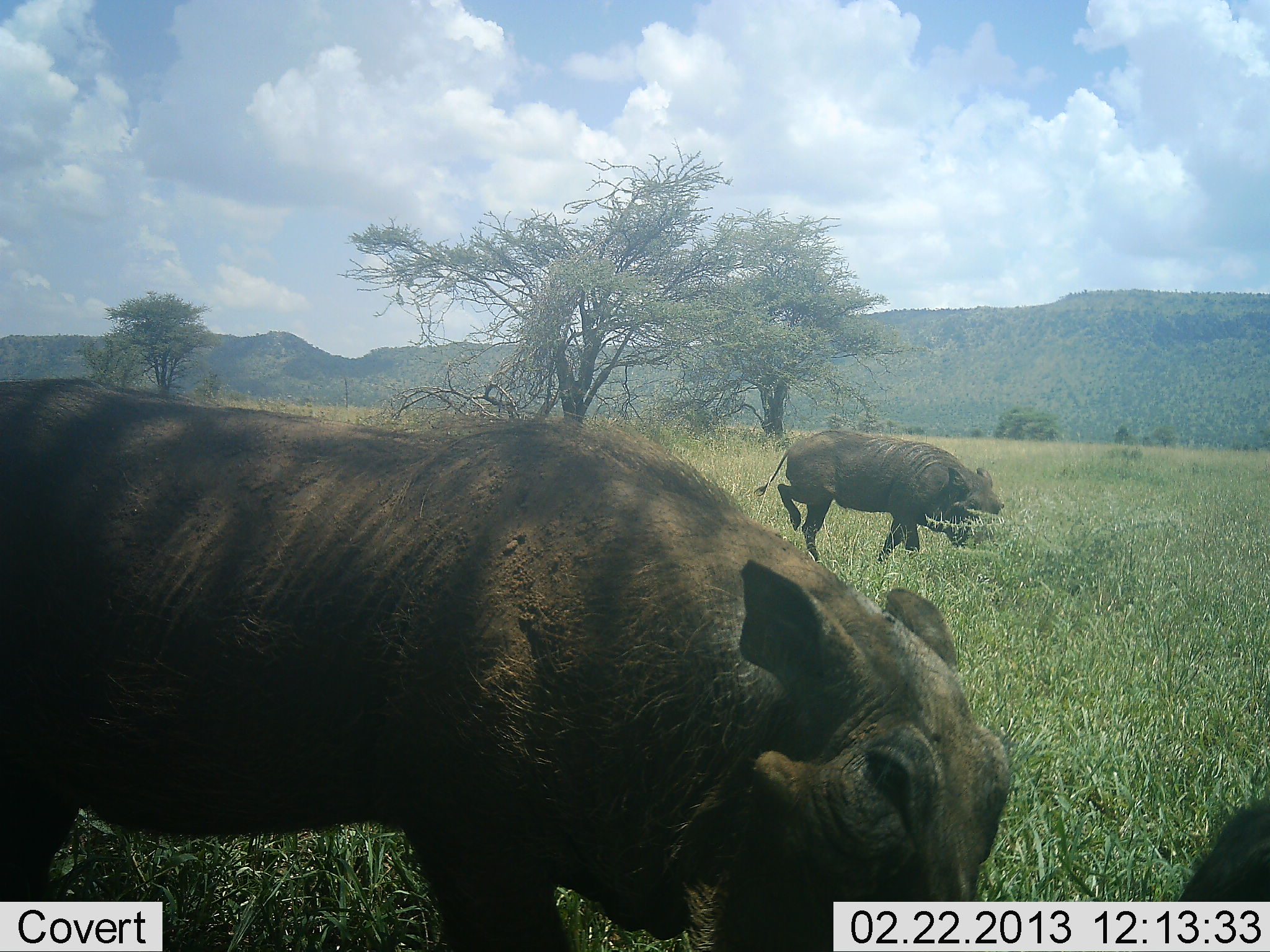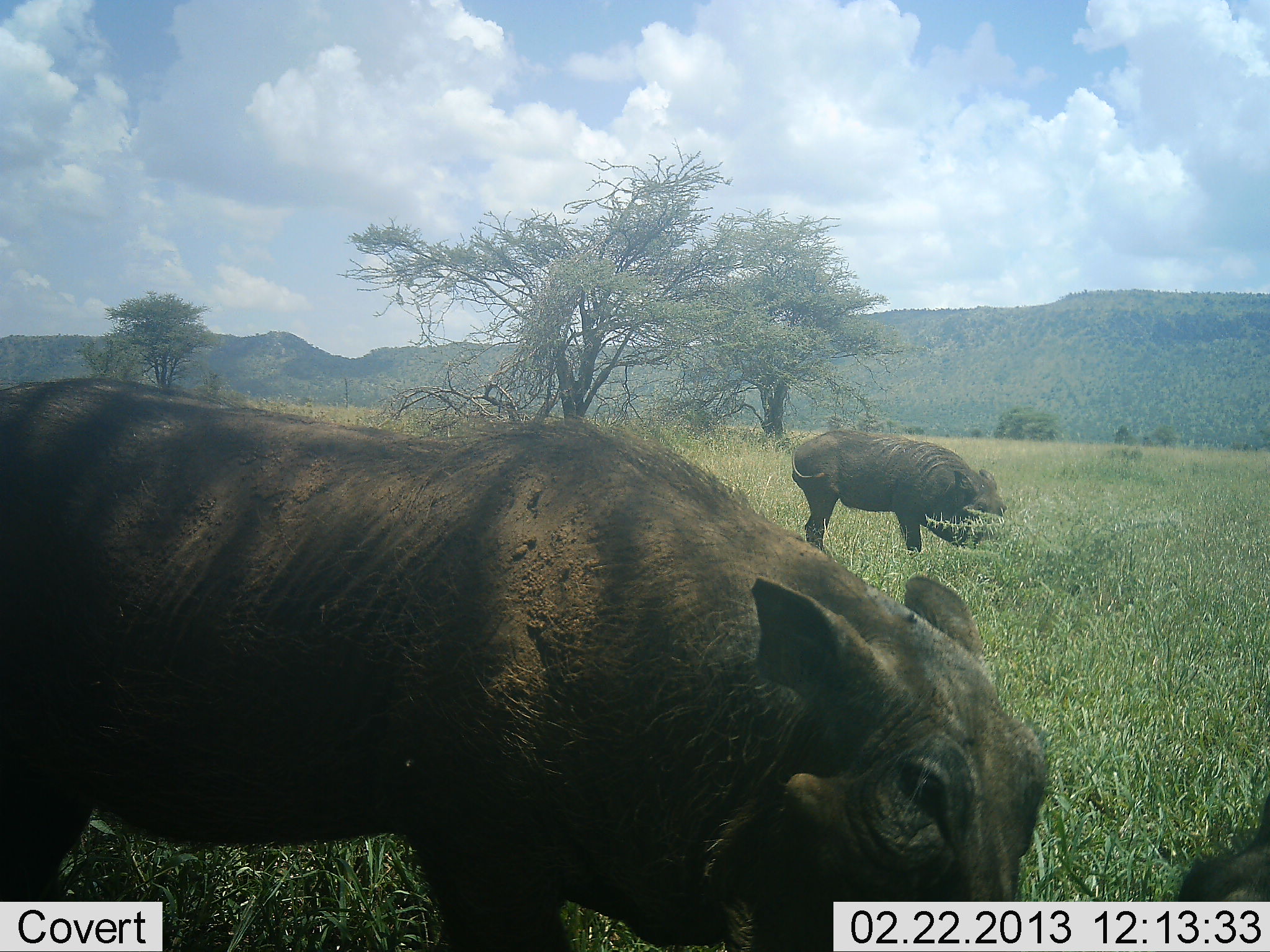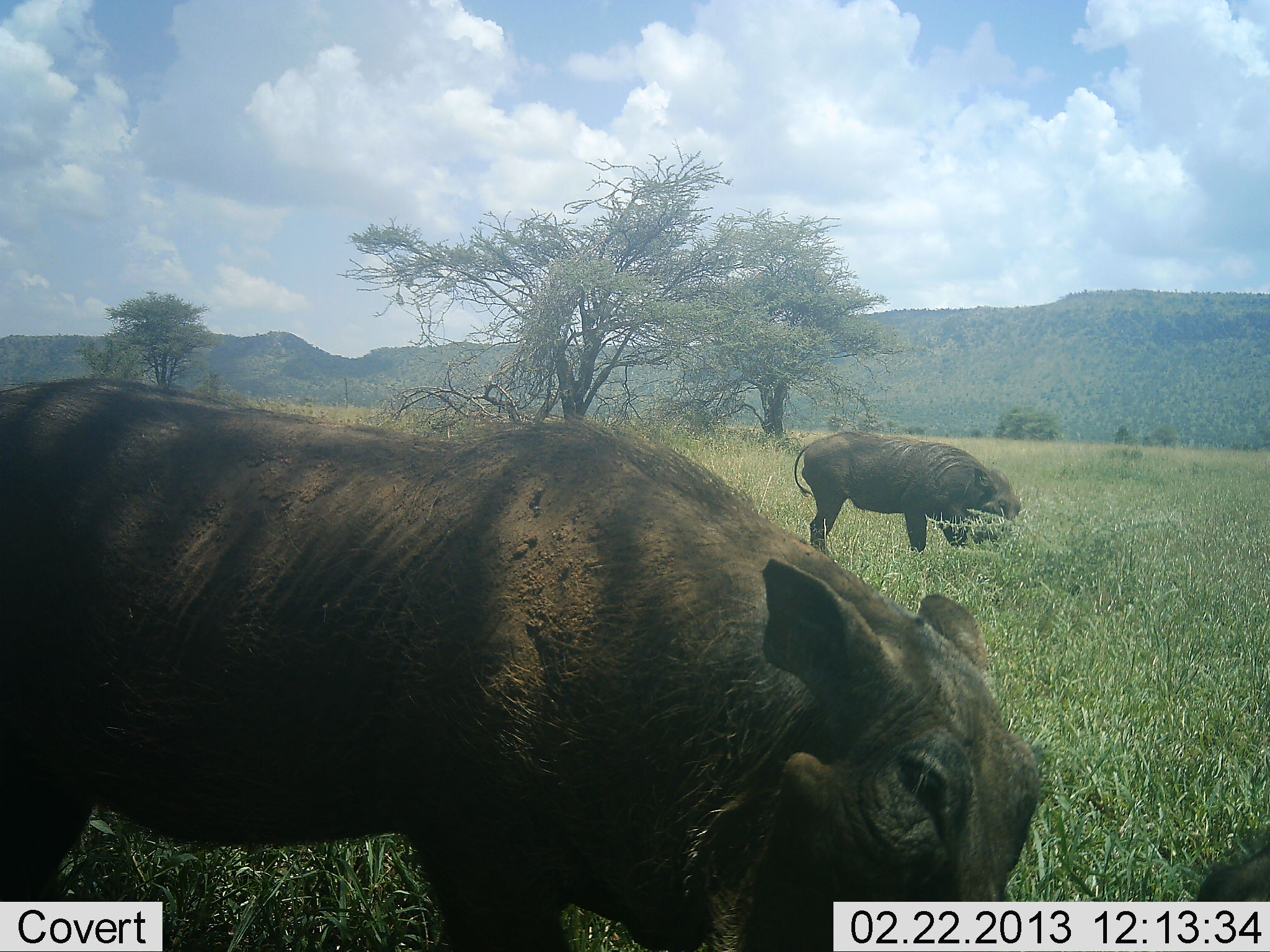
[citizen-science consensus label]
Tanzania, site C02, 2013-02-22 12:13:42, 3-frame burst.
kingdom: Animalia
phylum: Chordata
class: Mammalia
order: Artiodactyla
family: Suidae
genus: Phacochoerus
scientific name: Phacochoerus africanus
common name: warthog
Warthog (Phacochoerus africanus), count 3. Behavior (volunteer vote fractions): standing 35%, resting 0%, moving 15%, interacting 0%. Young present (vote fraction): 0%. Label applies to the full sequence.